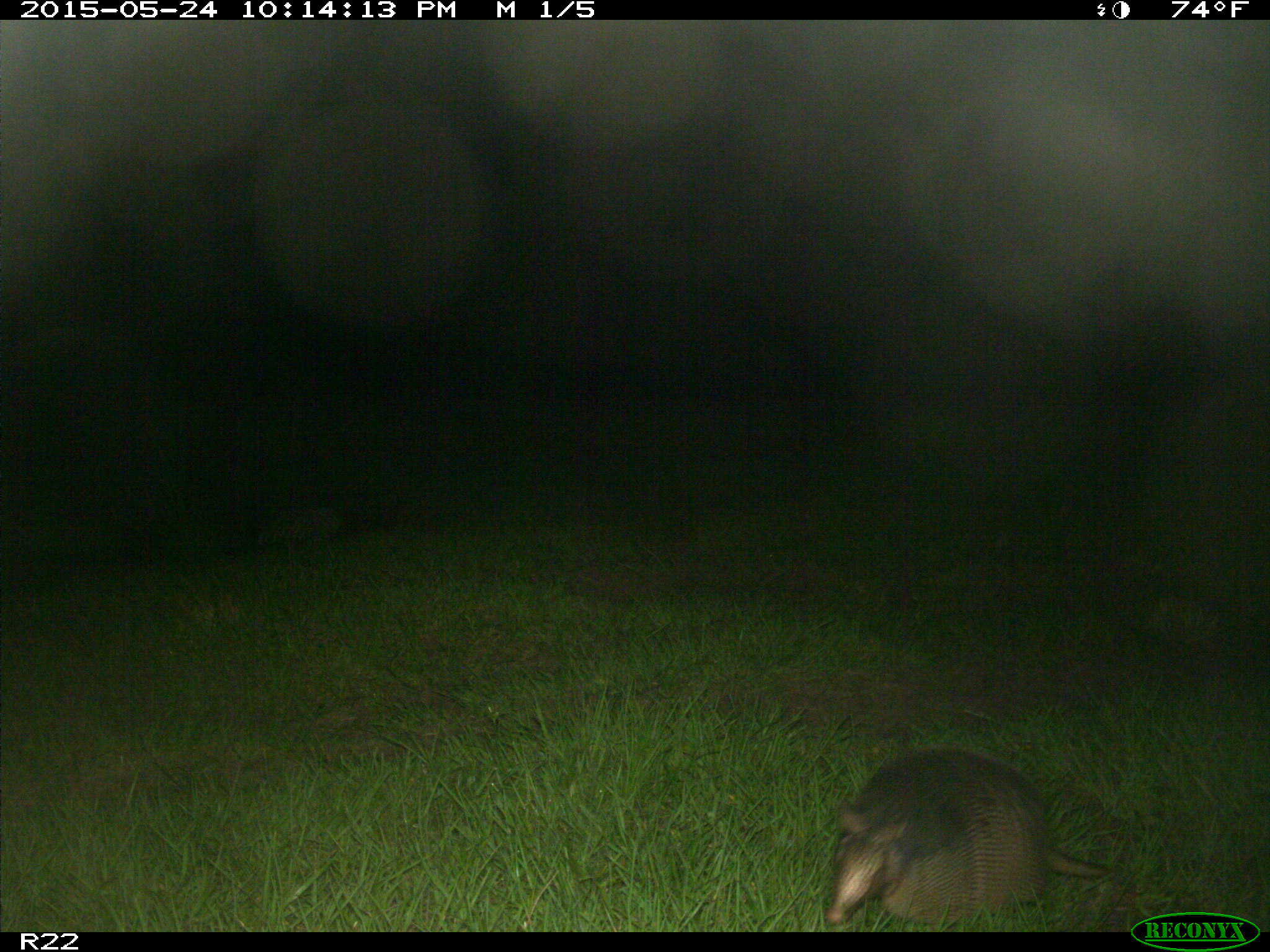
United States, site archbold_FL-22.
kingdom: Animalia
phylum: Chordata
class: Mammalia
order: Artiodactyla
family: Bovidae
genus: Bos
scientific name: Bos taurus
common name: domestic cow